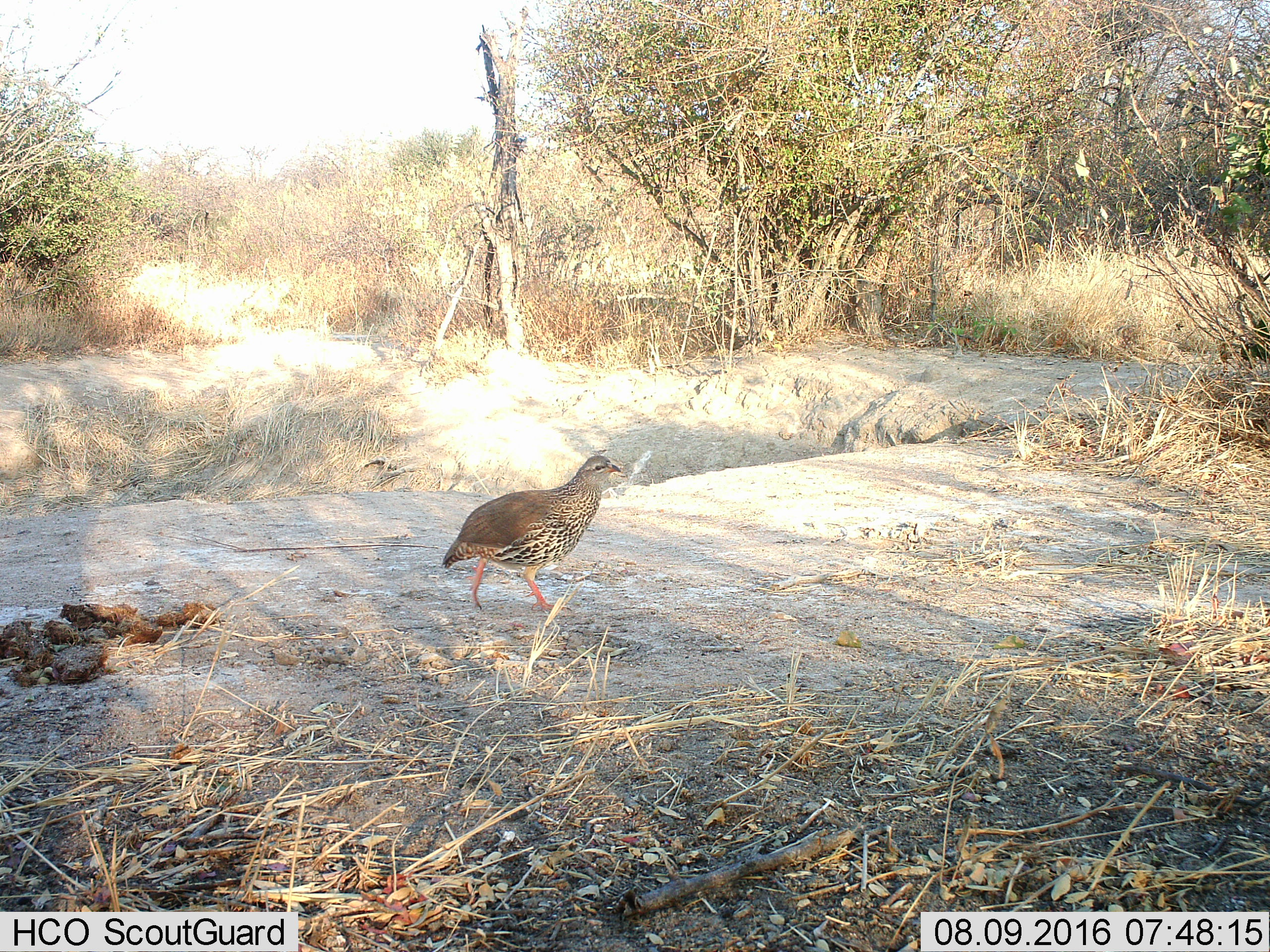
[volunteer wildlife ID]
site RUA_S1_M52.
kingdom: Animalia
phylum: Chordata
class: Aves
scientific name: Aves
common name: bird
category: birdother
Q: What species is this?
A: Birdother (bird) (Aves).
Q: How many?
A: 1.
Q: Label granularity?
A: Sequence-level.